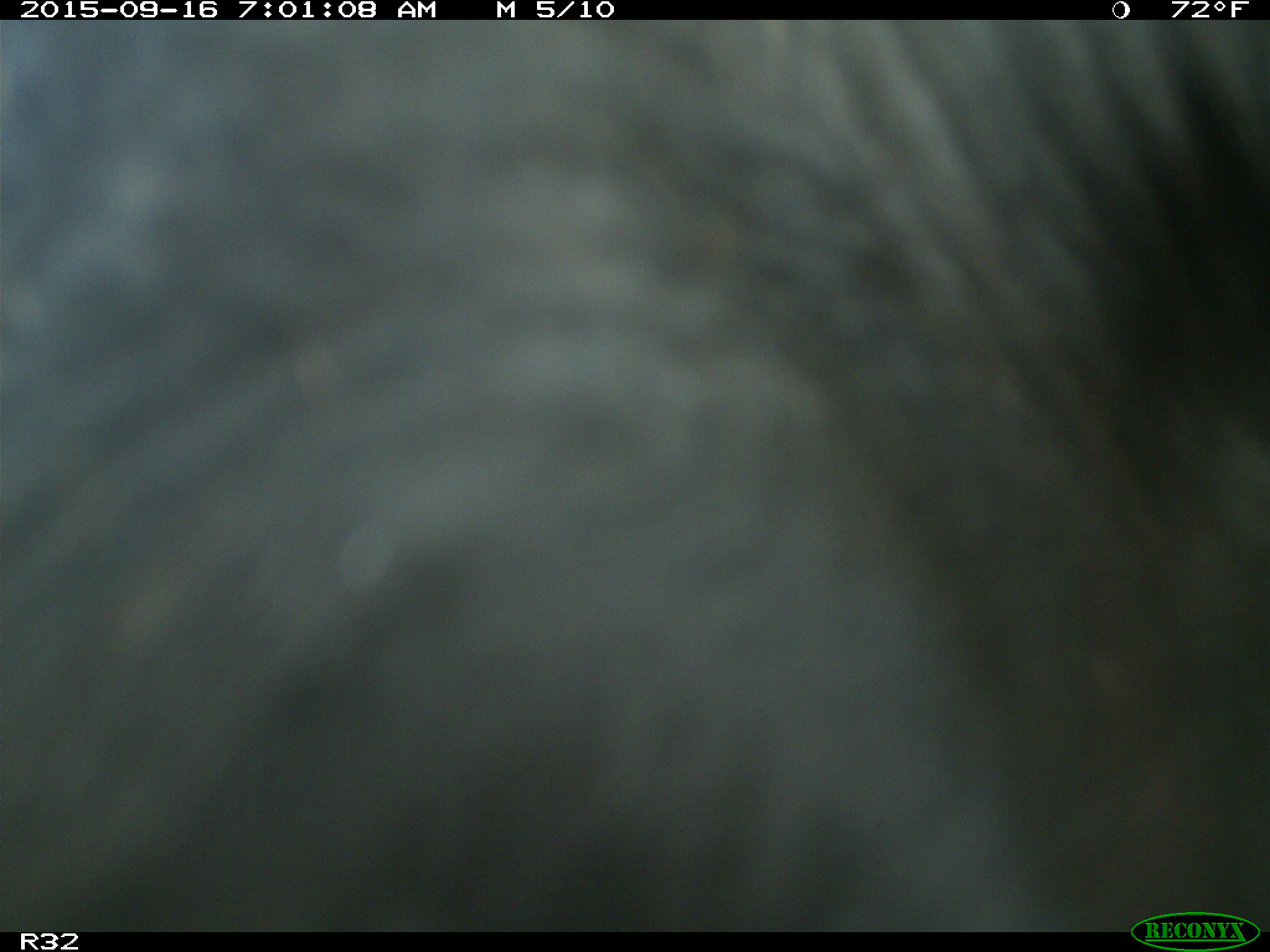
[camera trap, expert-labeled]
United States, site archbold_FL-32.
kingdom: Animalia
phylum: Chordata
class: Mammalia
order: Artiodactyla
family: Bovidae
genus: Bos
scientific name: Bos taurus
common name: domestic cow